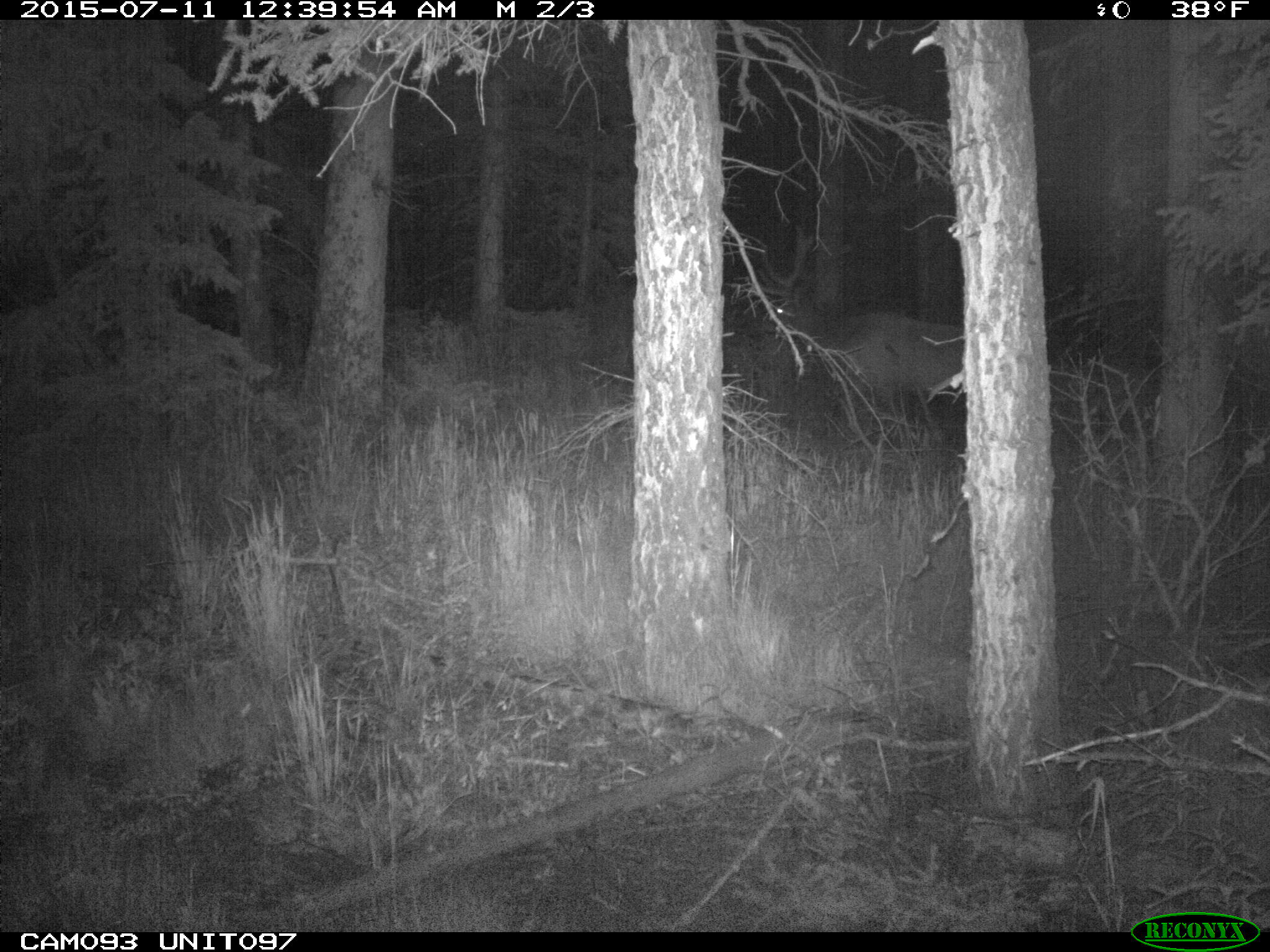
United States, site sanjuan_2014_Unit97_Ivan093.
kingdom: Animalia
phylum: Chordata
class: Mammalia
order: Artiodactyla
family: Cervidae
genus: Cervus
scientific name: Cervus elaphus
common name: red deer